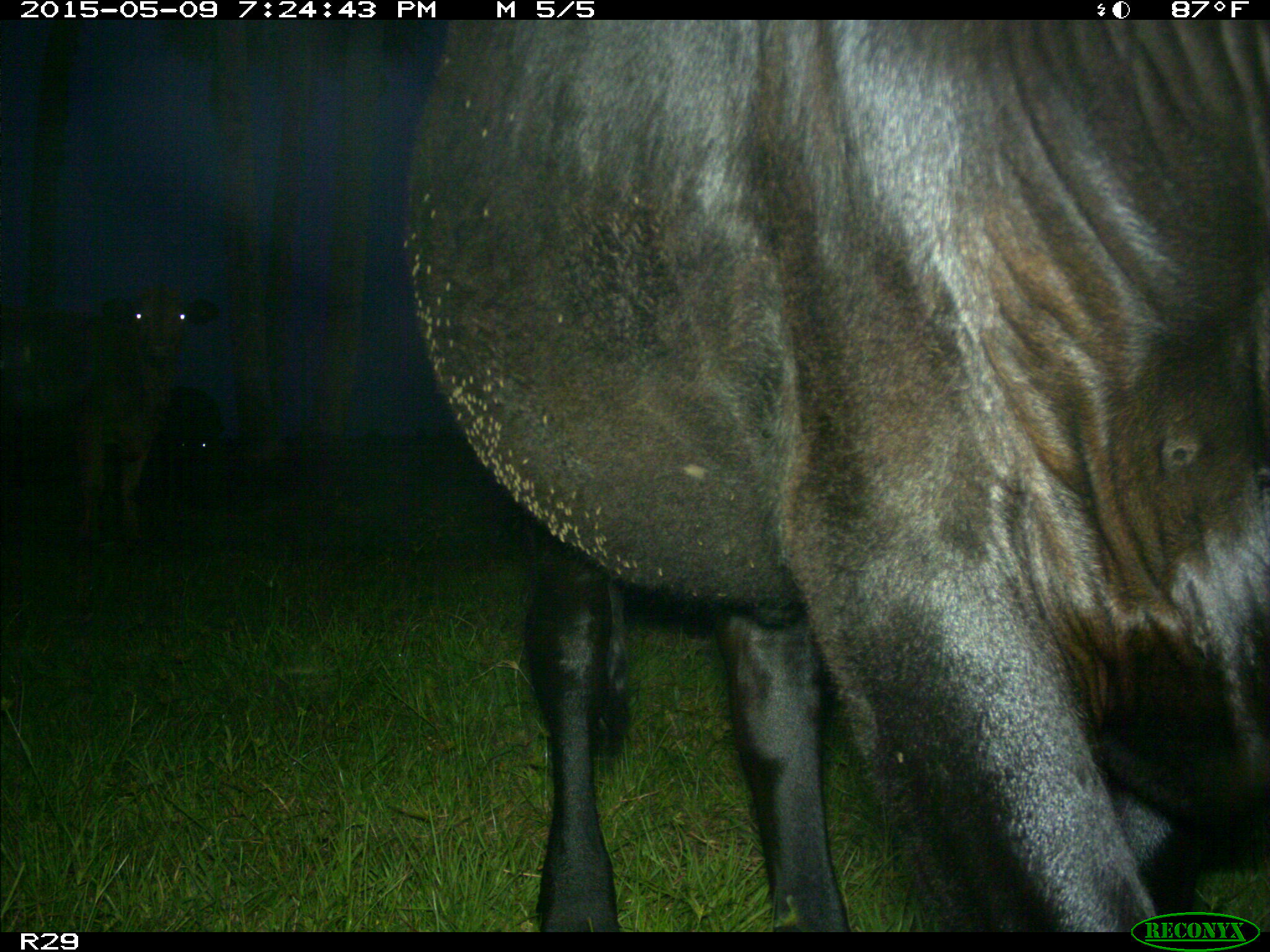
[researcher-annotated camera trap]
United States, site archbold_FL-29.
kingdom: Animalia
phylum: Chordata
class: Mammalia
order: Artiodactyla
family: Bovidae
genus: Bos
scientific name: Bos taurus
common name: domestic cow